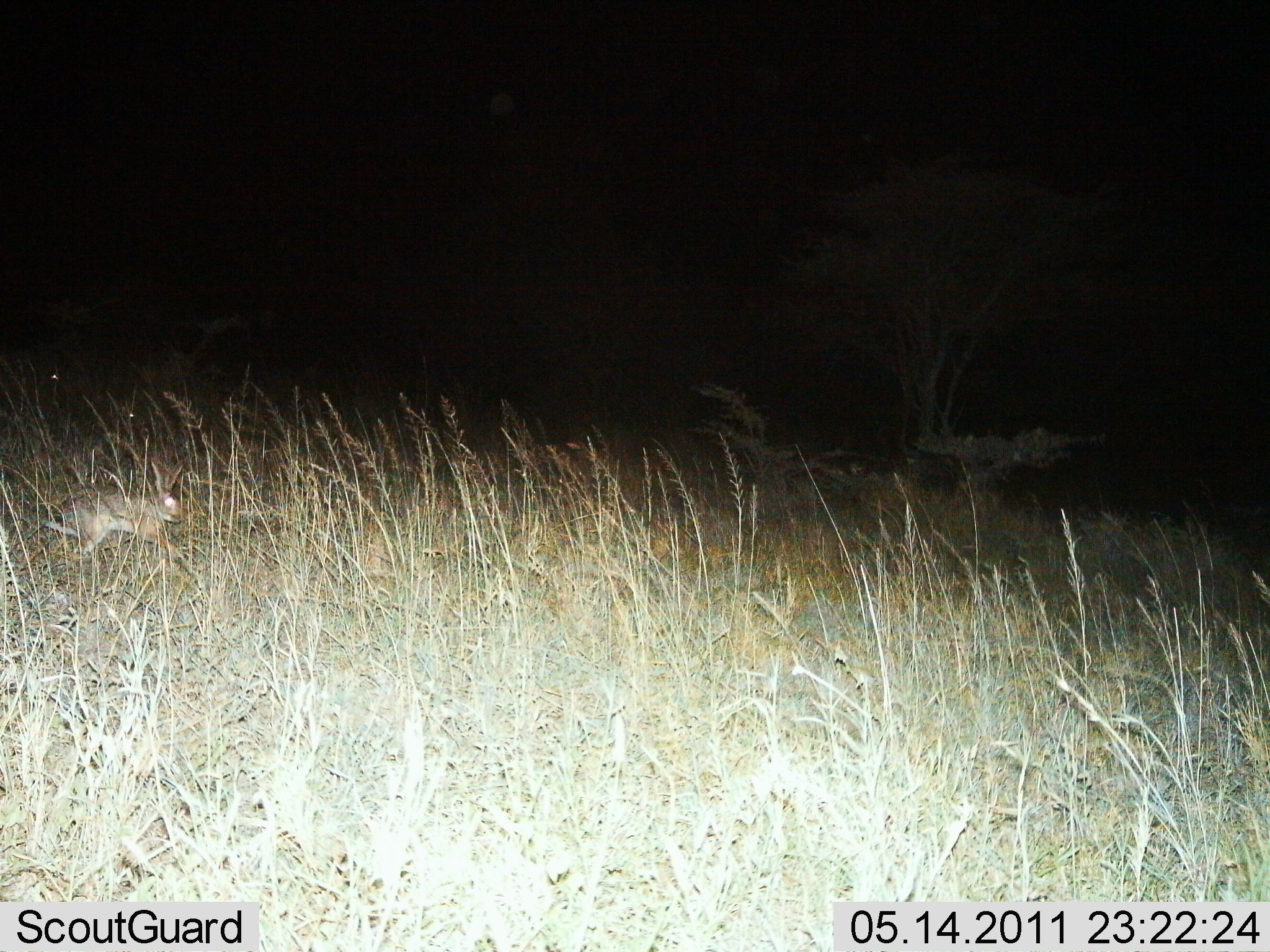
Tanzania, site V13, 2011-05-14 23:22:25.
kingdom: Animalia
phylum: Chordata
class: Mammalia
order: Lagomorpha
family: Leporidae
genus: Lepus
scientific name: Lepus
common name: hare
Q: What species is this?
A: Hare (Lepus).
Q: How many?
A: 1.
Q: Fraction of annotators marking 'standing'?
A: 0%.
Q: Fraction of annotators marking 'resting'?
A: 0%.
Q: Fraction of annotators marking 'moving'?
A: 100%.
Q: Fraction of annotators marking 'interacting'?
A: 0%.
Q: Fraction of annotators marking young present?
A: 0%.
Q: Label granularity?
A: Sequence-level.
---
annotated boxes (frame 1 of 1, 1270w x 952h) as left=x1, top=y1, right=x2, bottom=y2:
animal: left=42, top=453, right=190, bottom=562